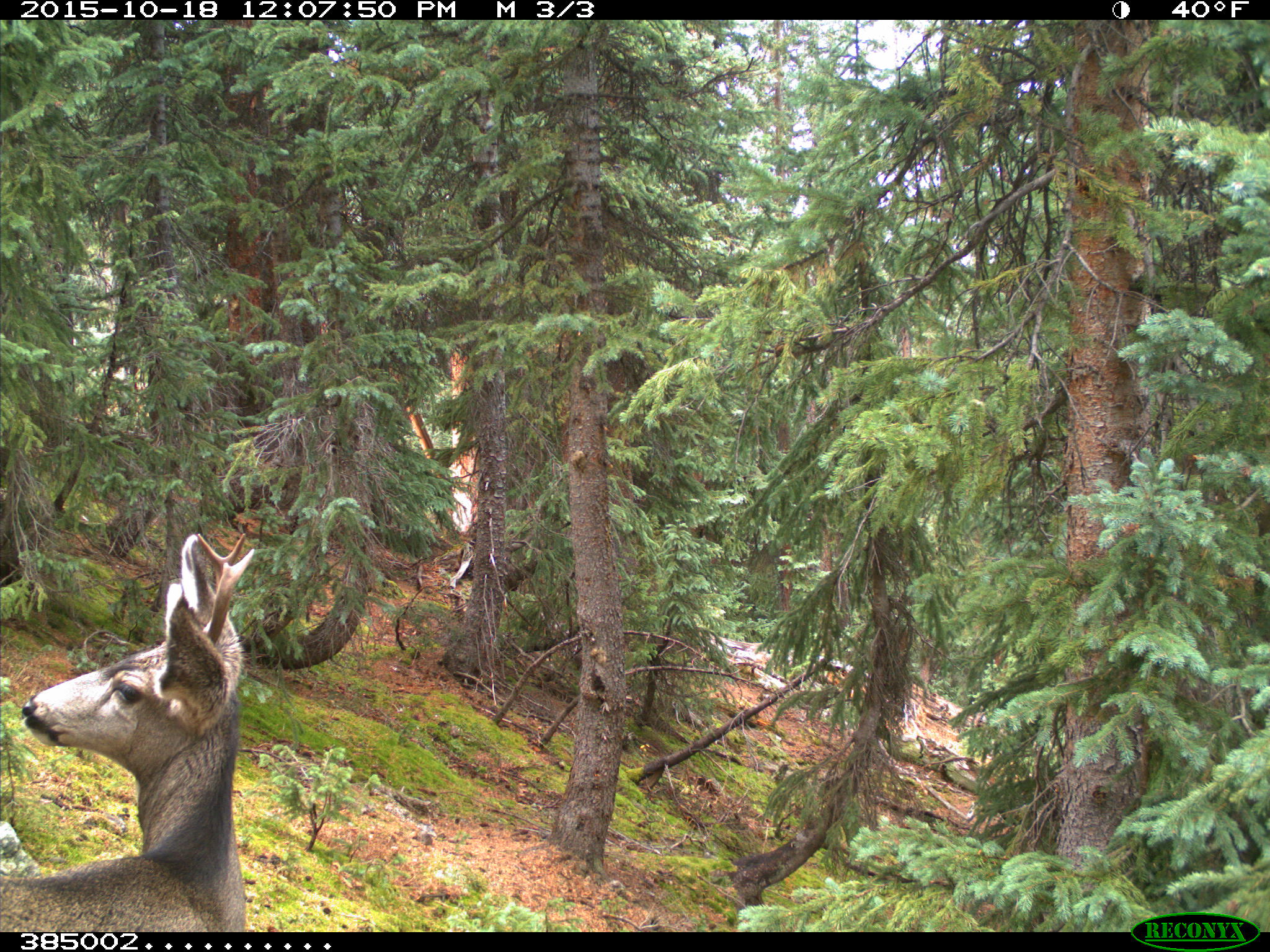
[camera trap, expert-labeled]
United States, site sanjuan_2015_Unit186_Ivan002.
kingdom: Animalia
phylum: Chordata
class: Mammalia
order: Artiodactyla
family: Cervidae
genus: Odocoileus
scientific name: Odocoileus hemionus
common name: mule deer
Odocoileus hemionus (mule deer).